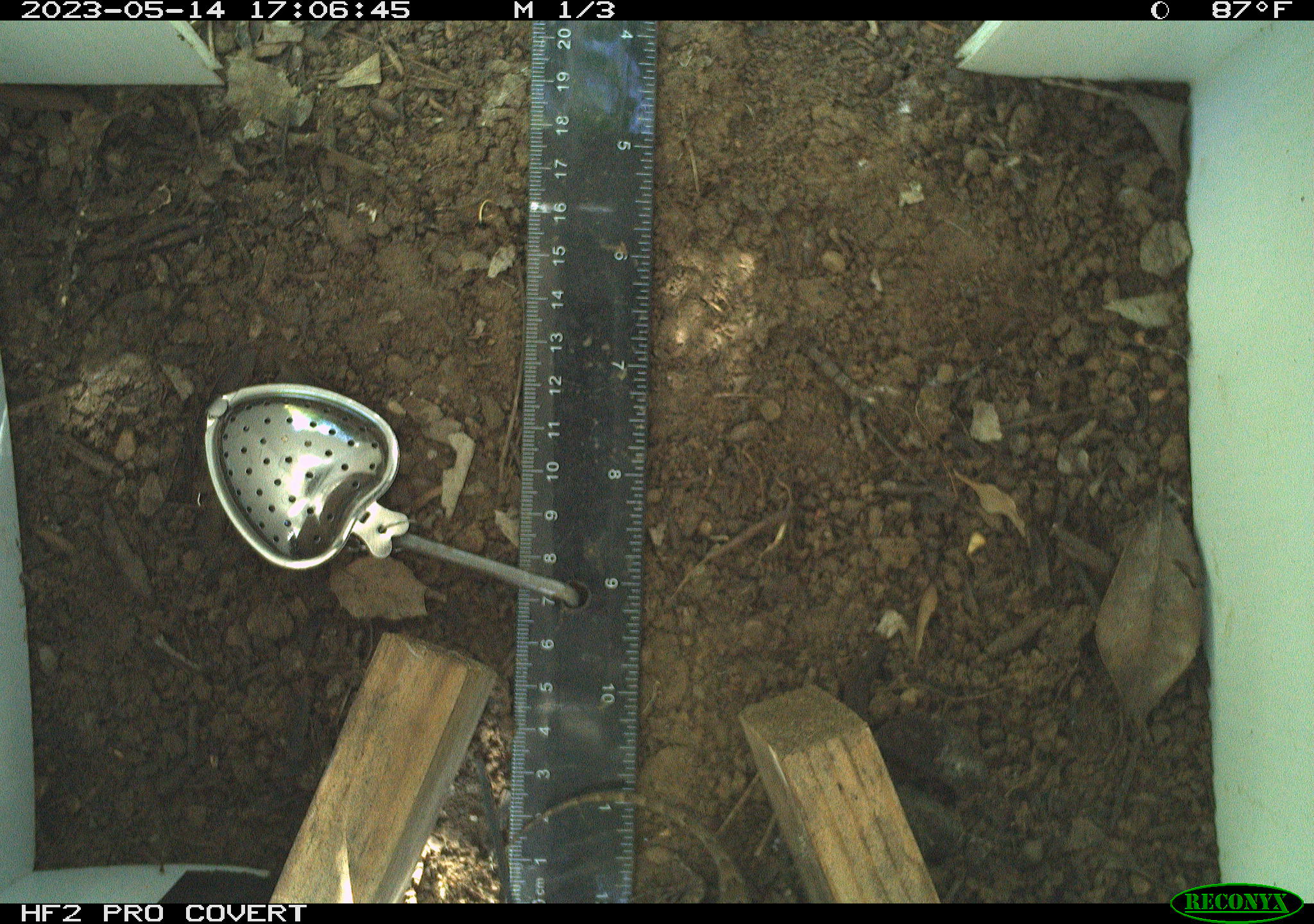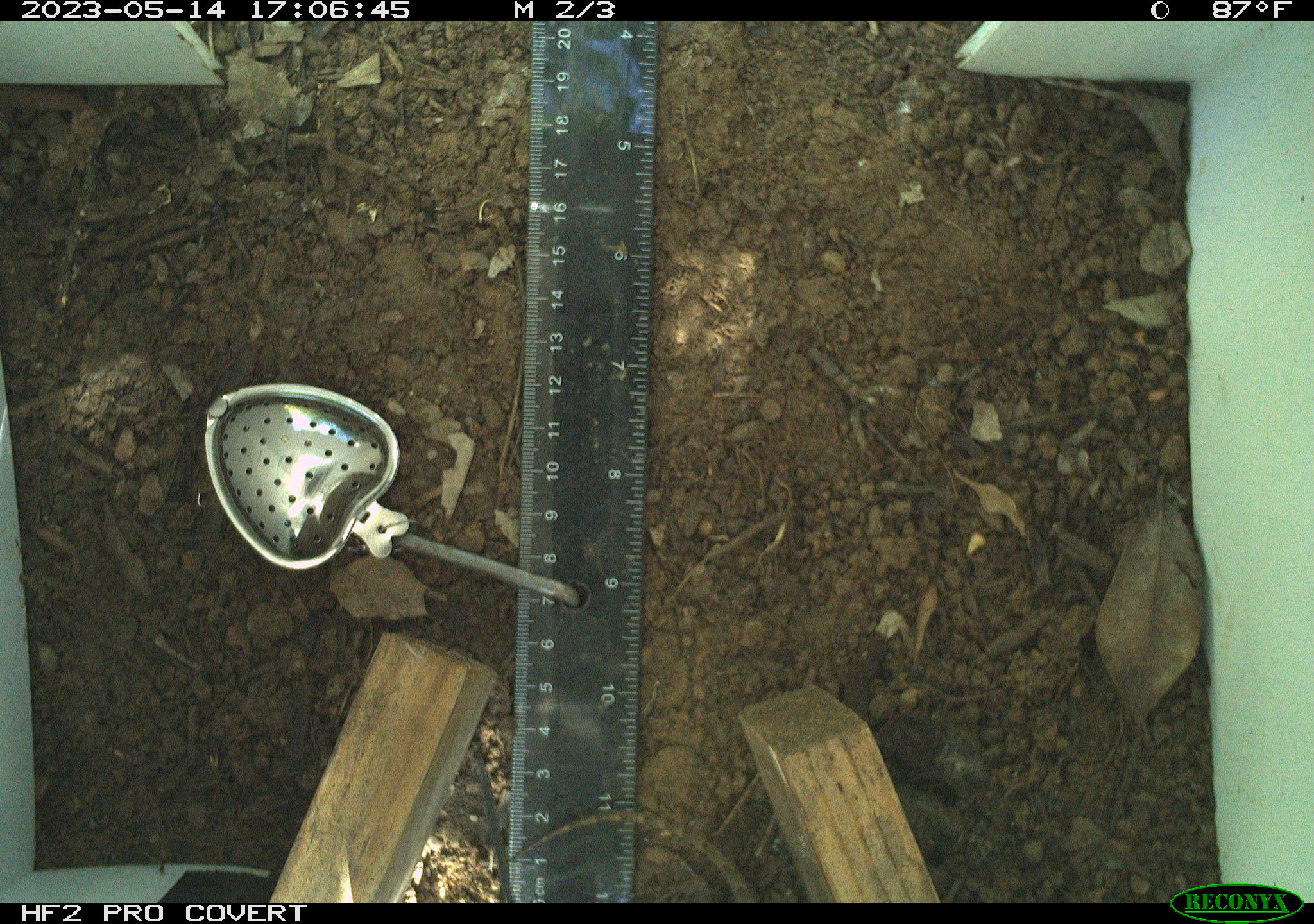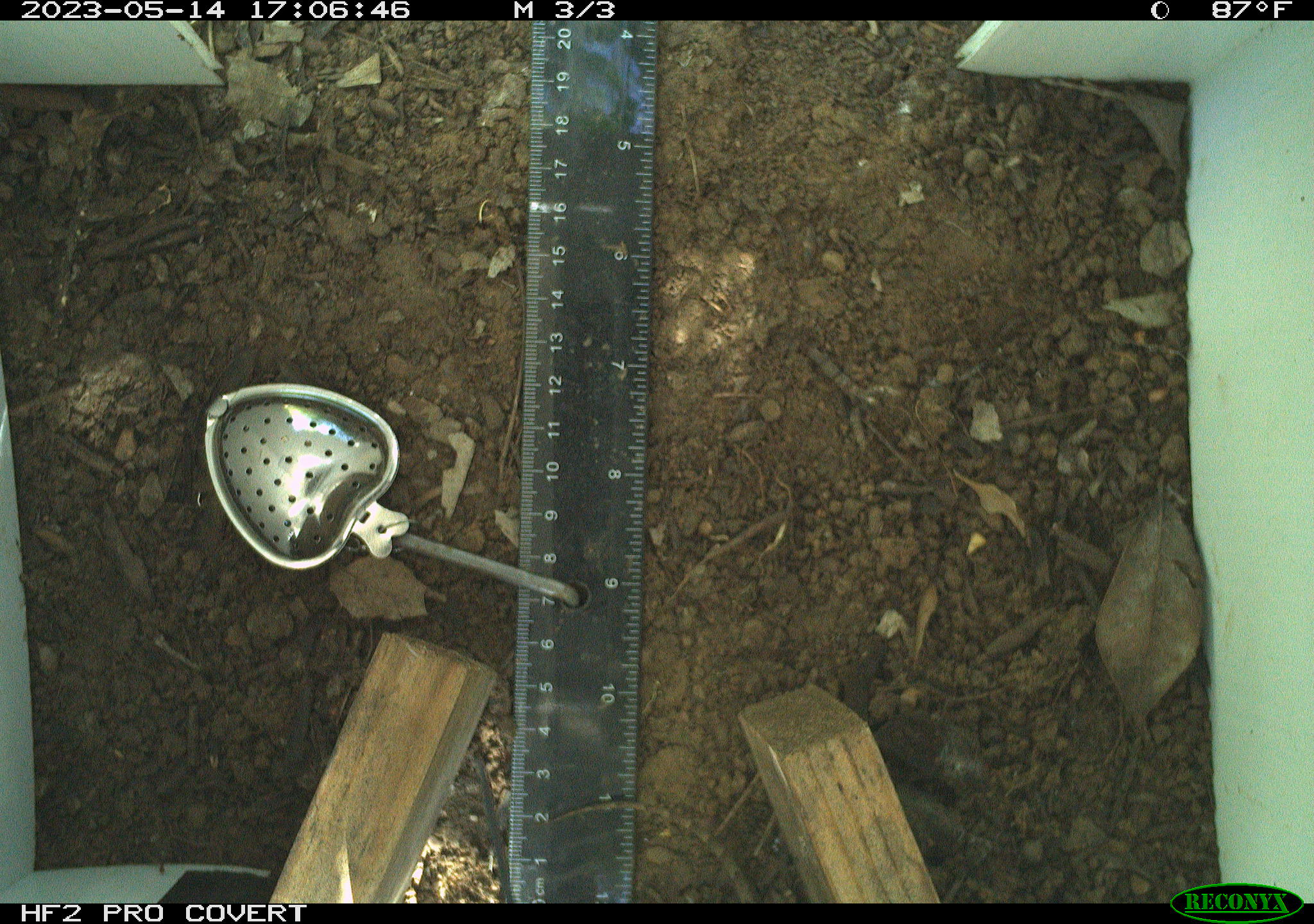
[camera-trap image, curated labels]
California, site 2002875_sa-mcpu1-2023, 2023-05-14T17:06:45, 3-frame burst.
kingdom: Animalia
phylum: Chordata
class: Reptilia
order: Squamata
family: Phrynosomatidae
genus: Sceloporus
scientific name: Sceloporus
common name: spiny lizards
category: sceloporus species